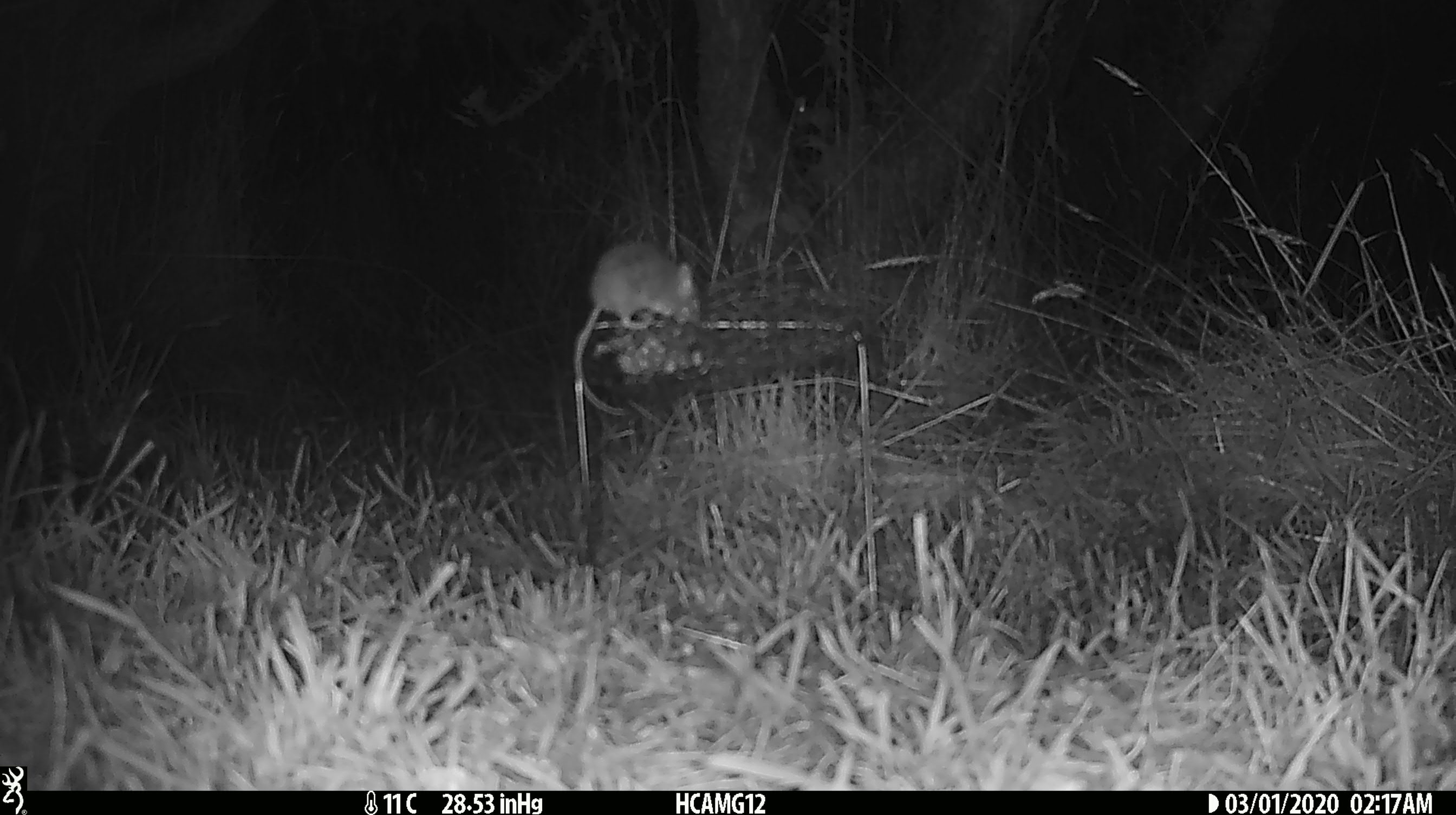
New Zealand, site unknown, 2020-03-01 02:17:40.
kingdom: Animalia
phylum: Chordata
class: Mammalia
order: Rodentia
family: Muridae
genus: Mus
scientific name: Mus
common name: mouse